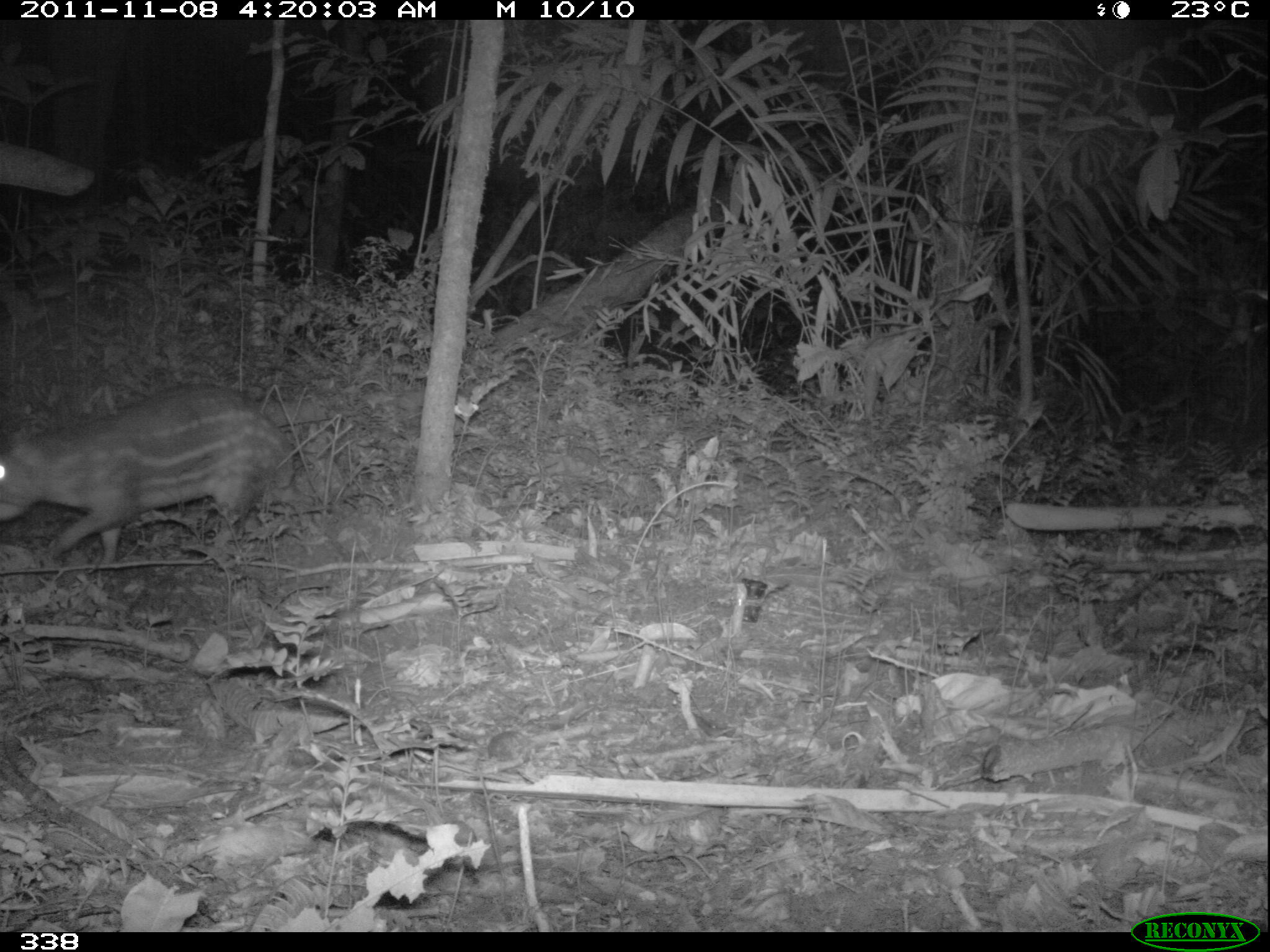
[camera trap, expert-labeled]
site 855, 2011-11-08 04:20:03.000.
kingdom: Animalia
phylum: Chordata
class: Mammalia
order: Rodentia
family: Cuniculidae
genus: Cuniculus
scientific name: Cuniculus paca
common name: spotted paca